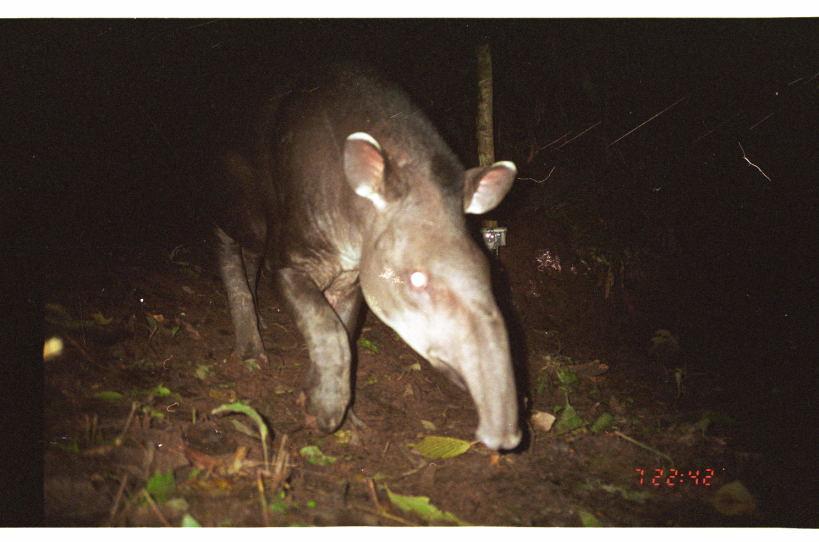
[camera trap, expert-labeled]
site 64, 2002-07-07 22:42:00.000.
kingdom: Animalia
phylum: Chordata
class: Mammalia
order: Perissodactyla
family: Tapiridae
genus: Tapirus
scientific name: Tapirus terrestris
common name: south american tapir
Tapirus terrestris (south american tapir).